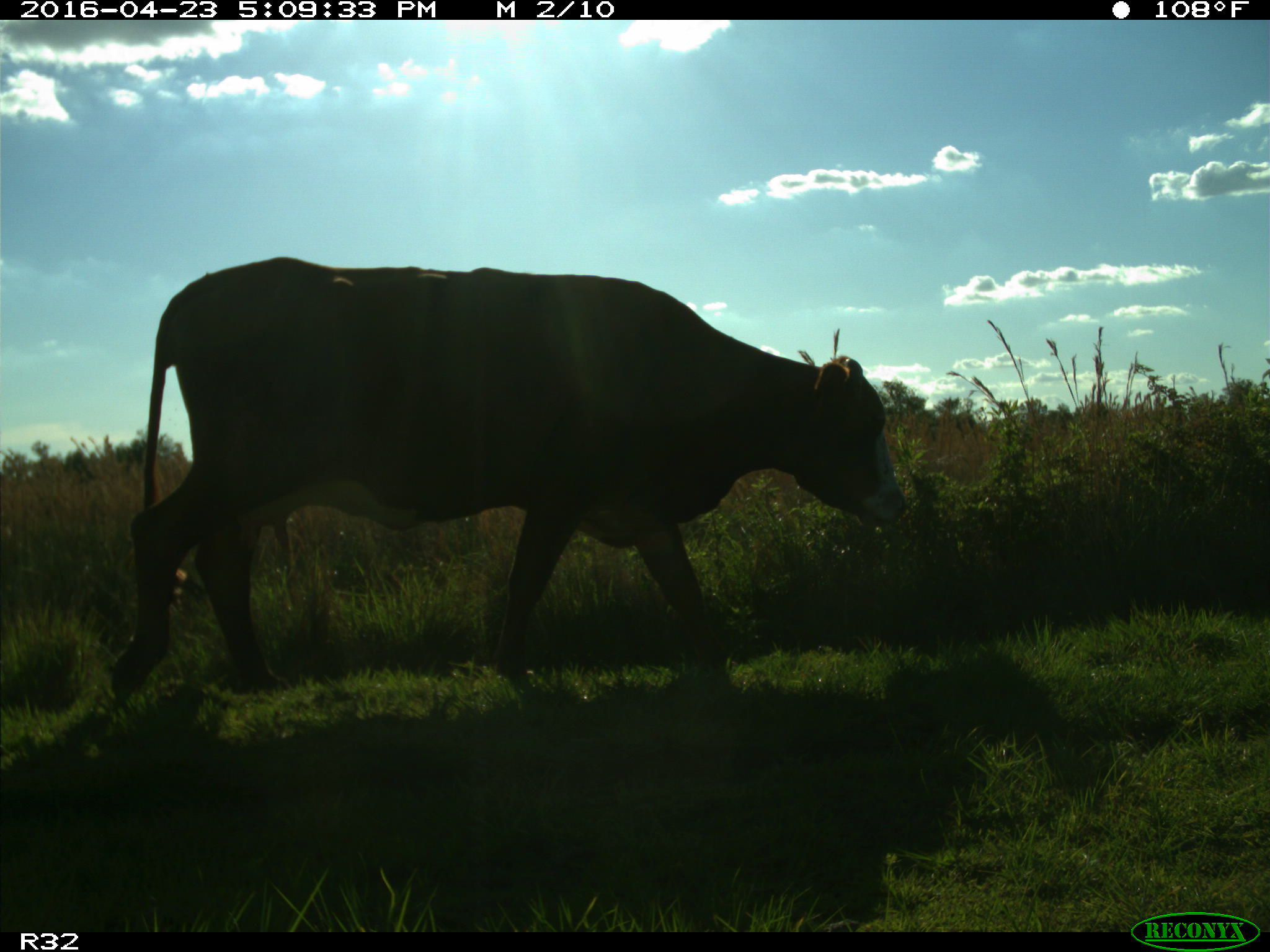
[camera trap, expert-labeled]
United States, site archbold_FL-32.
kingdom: Animalia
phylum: Chordata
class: Mammalia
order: Artiodactyla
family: Bovidae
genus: Bos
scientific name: Bos taurus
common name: domestic cow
Bos taurus (domestic cow).